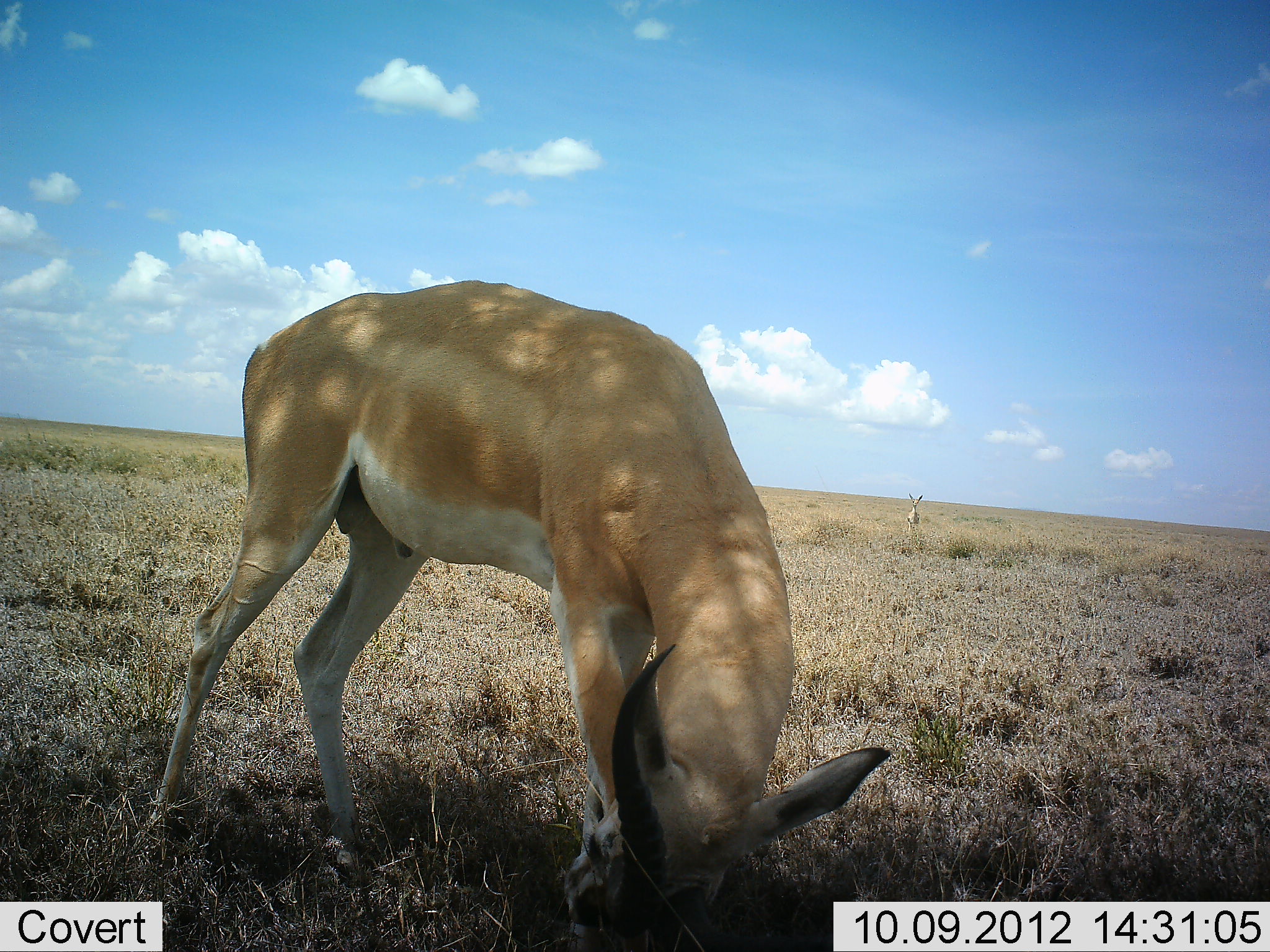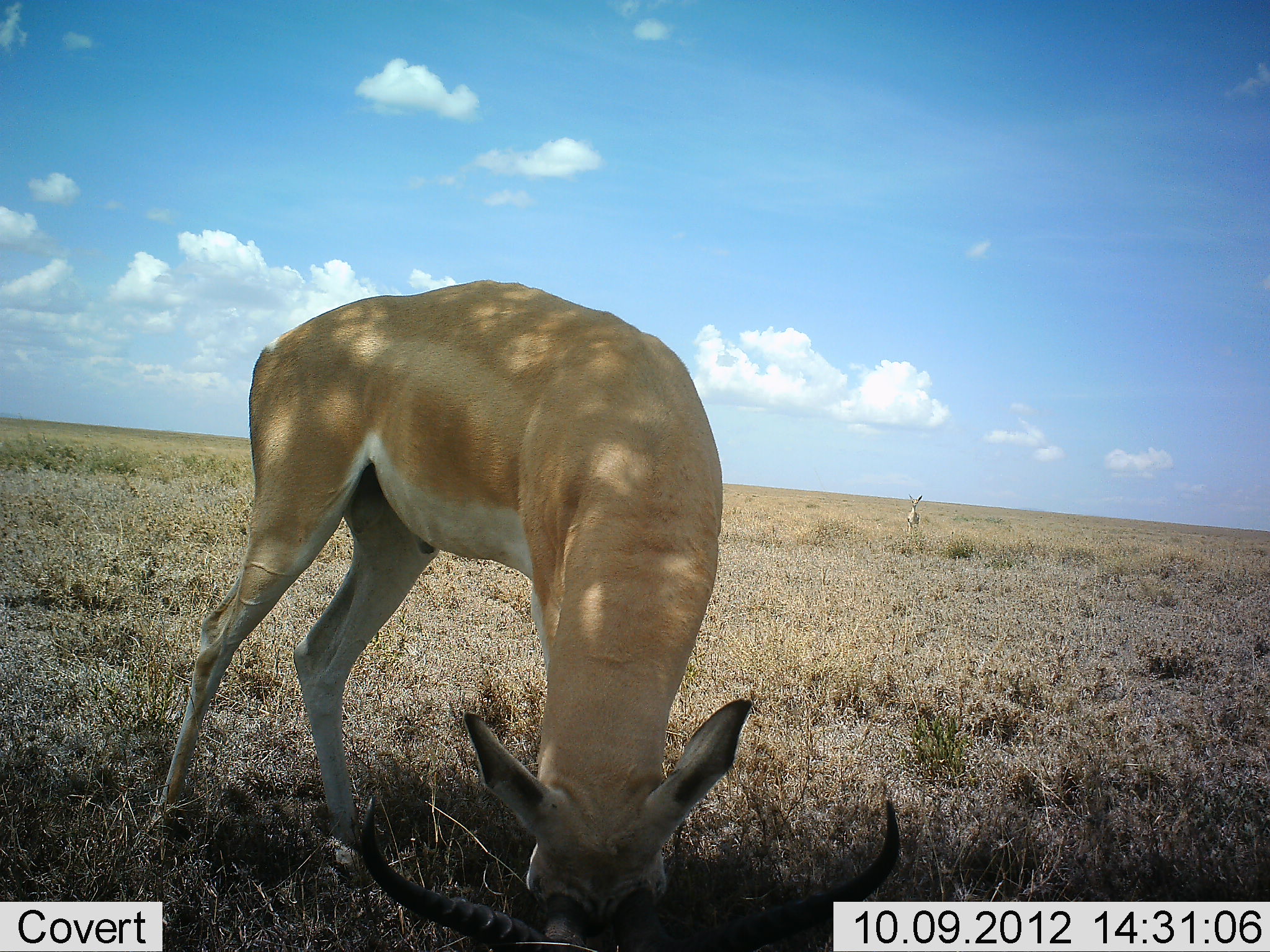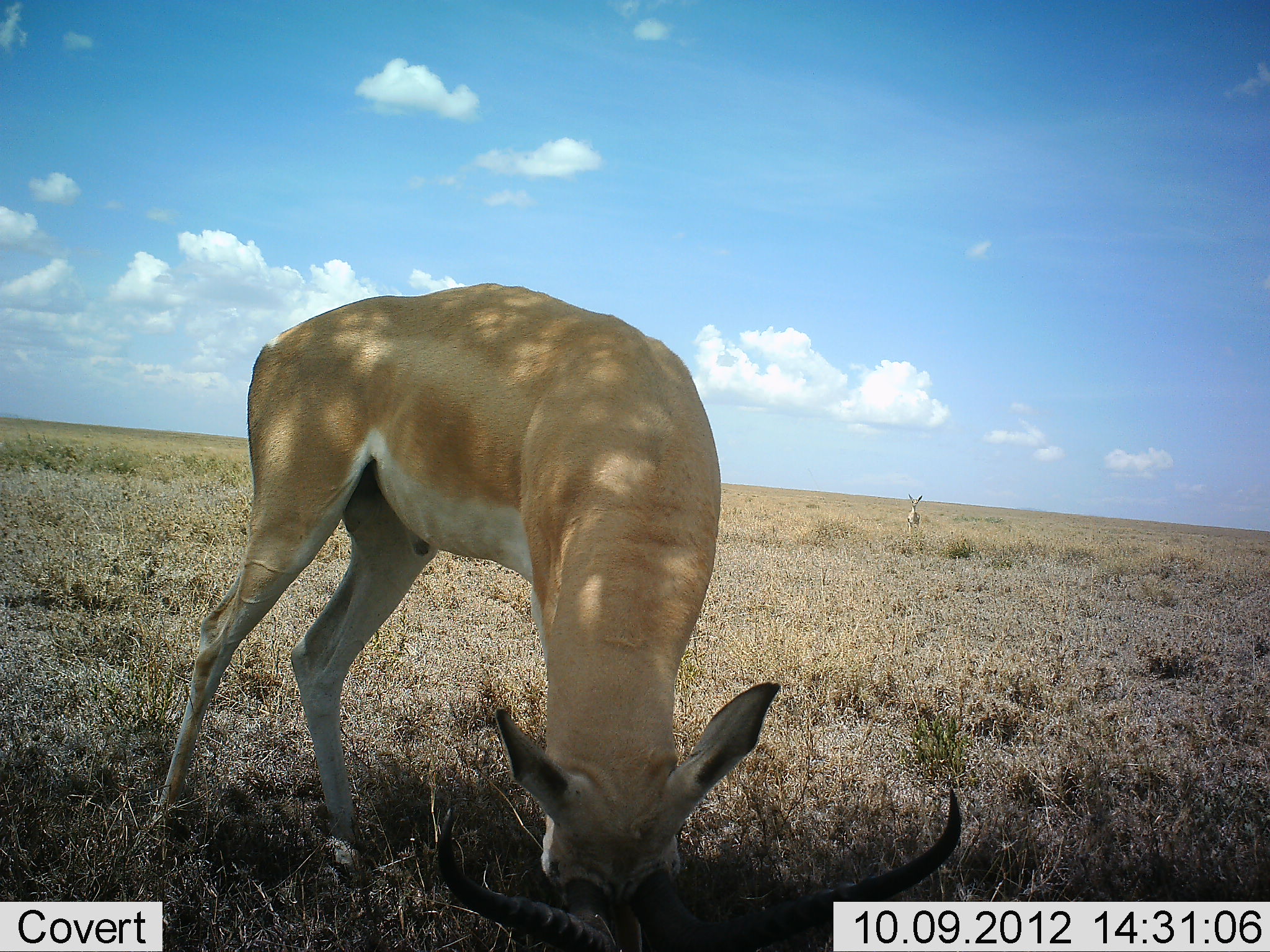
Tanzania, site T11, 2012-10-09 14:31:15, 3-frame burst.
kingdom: Animalia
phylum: Chordata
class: Mammalia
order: Artiodactyla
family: Bovidae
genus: Aepyceros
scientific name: Aepyceros melampus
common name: impala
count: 1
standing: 20%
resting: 0%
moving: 0%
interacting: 0%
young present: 0%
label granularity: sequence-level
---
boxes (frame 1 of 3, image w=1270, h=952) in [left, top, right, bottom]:
animal: [143, 281, 887, 952]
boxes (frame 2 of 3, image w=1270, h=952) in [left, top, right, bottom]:
animal: [136, 281, 902, 952]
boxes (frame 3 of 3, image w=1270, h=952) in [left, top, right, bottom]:
animal: [154, 283, 962, 952]